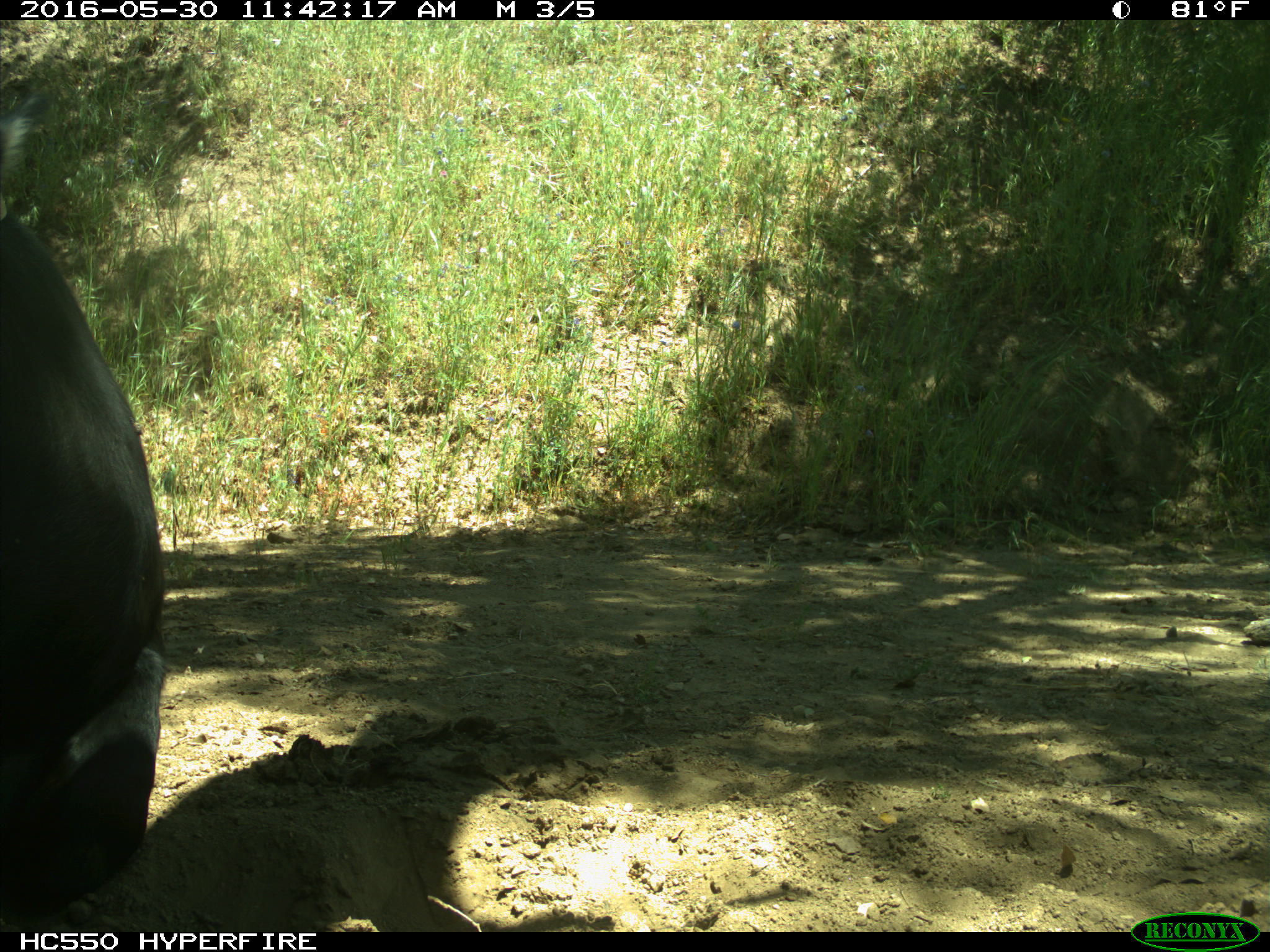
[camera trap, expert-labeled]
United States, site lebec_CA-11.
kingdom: Animalia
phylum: Chordata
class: Mammalia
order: Artiodactyla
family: Bovidae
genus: Bos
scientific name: Bos taurus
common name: domestic cow